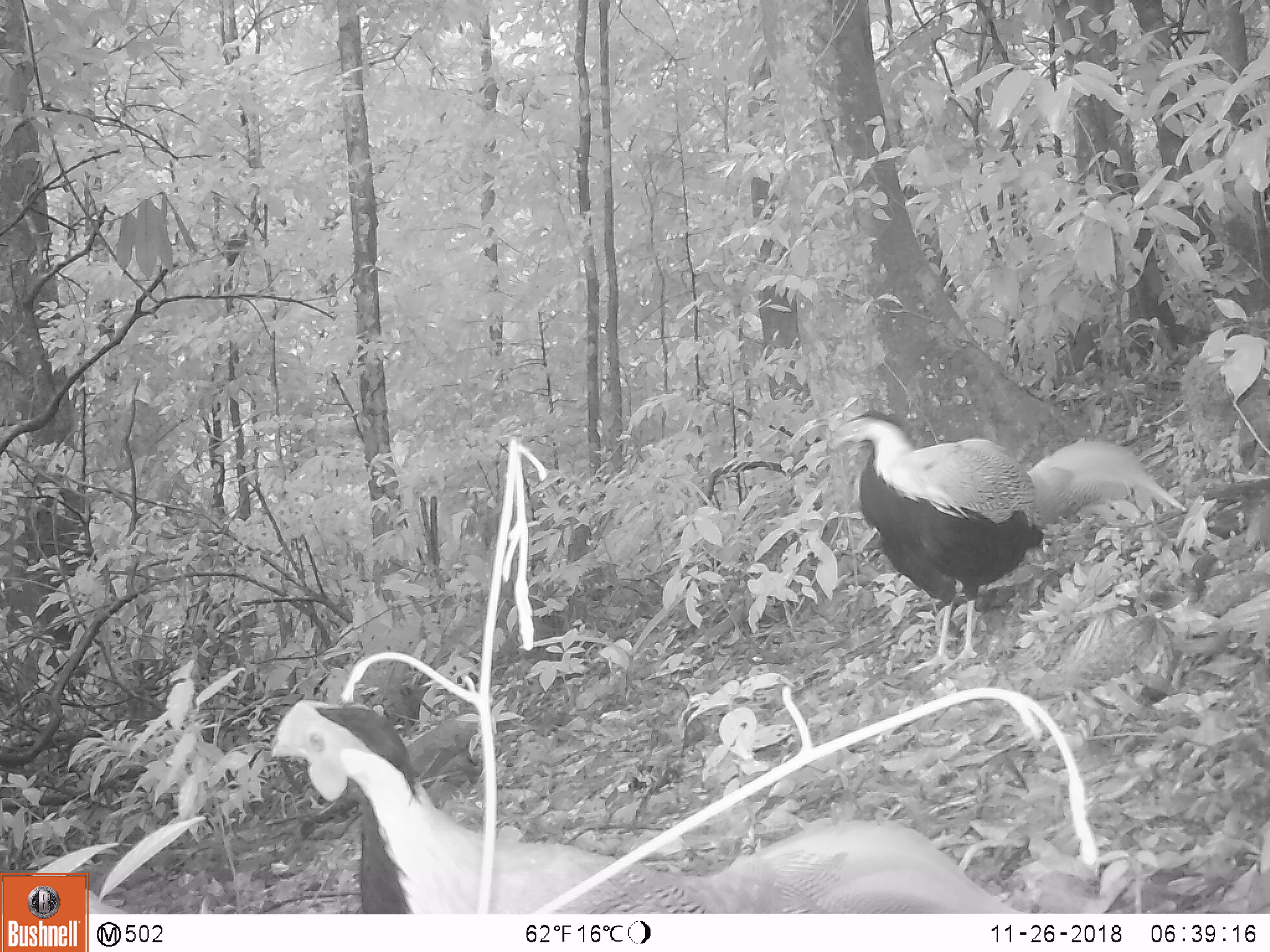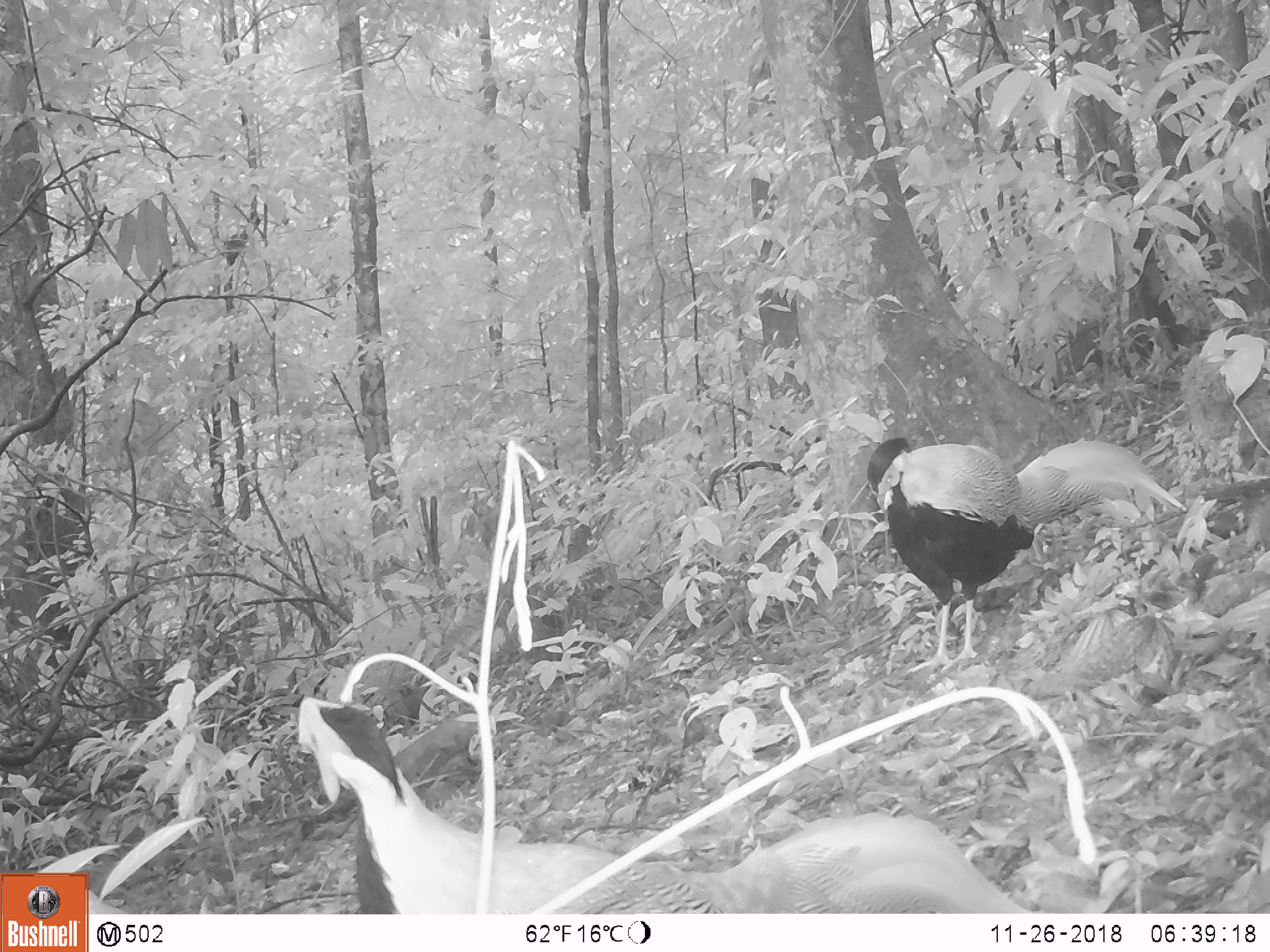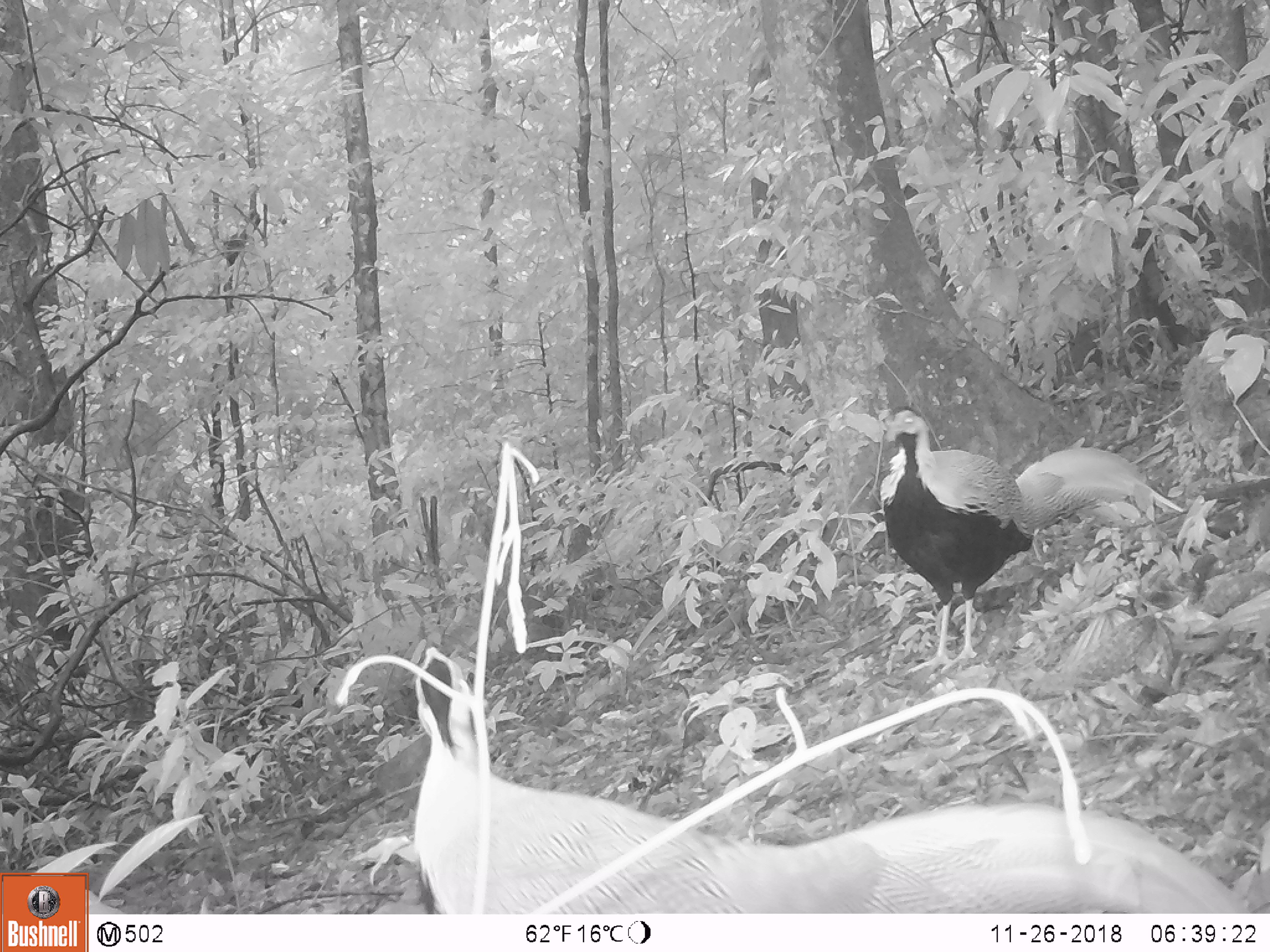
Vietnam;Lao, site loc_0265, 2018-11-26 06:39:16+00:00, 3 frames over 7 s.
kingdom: Animalia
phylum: Chordata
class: Aves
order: Galliformes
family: Phasianidae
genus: Lophura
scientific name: Lophura nycthemera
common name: silver pheasant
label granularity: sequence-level